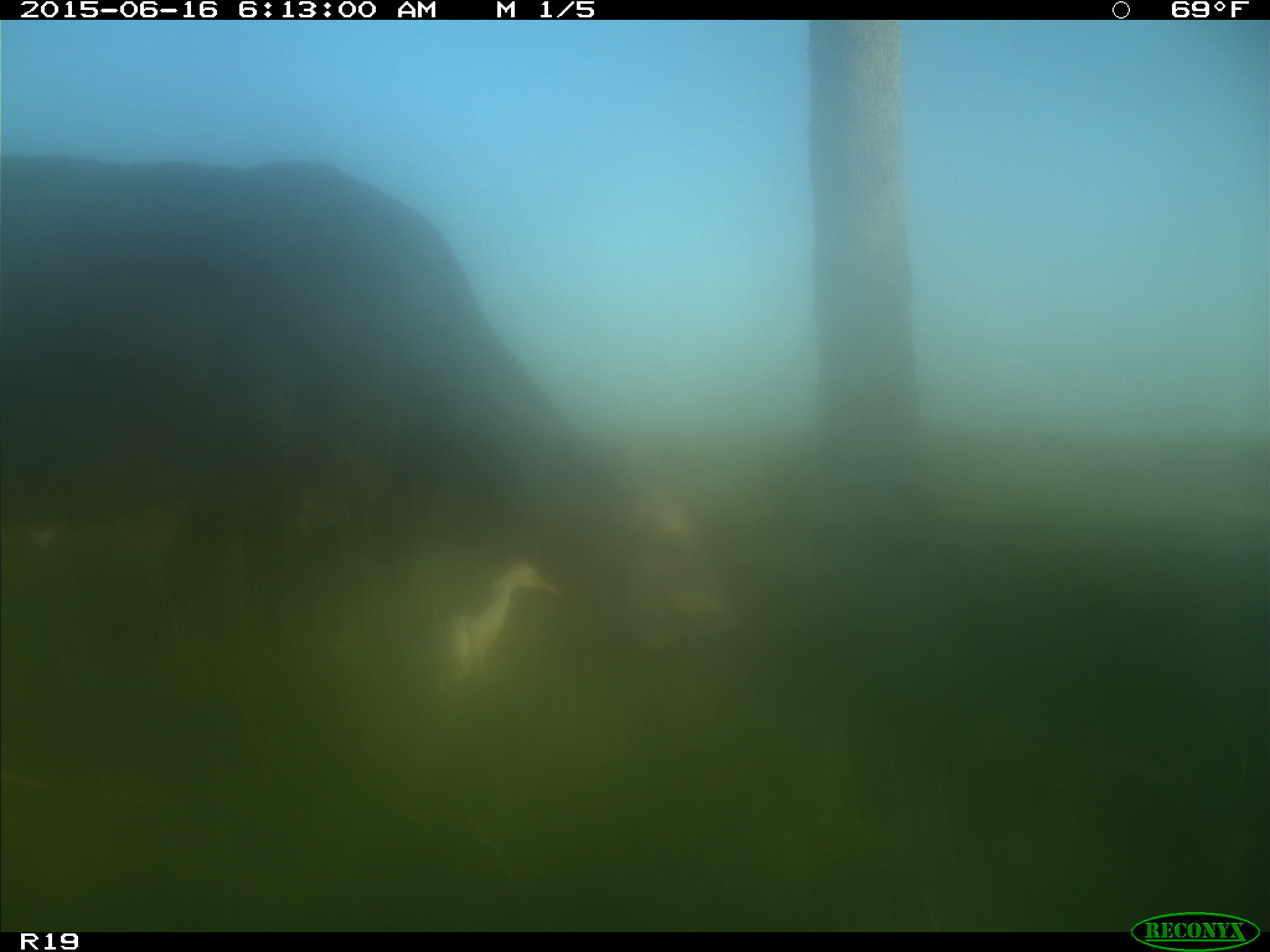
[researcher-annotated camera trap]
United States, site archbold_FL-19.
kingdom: Animalia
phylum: Chordata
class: Mammalia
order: Artiodactyla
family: Bovidae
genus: Bos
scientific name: Bos taurus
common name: domestic cow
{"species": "Bos taurus (domestic cow)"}